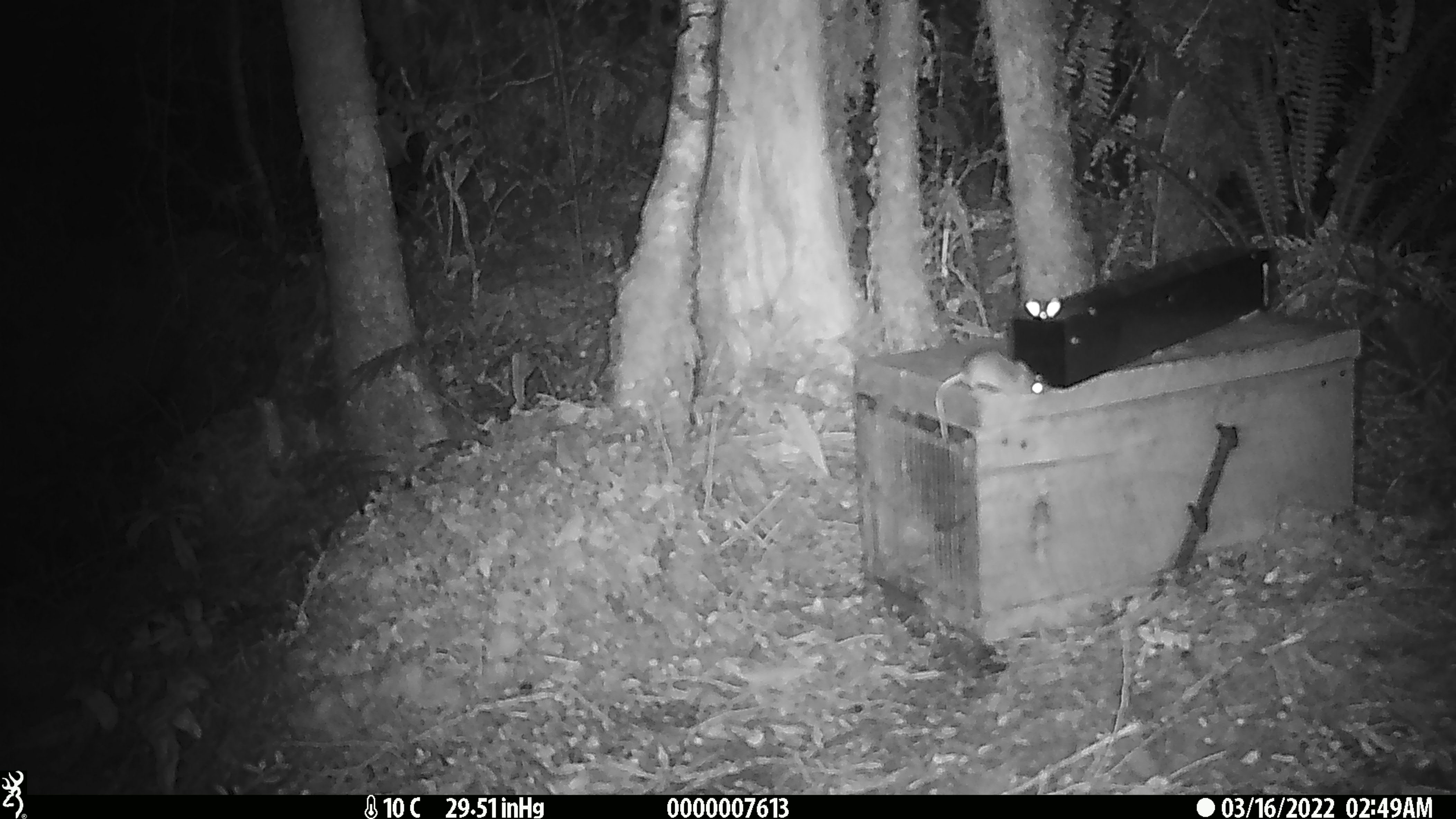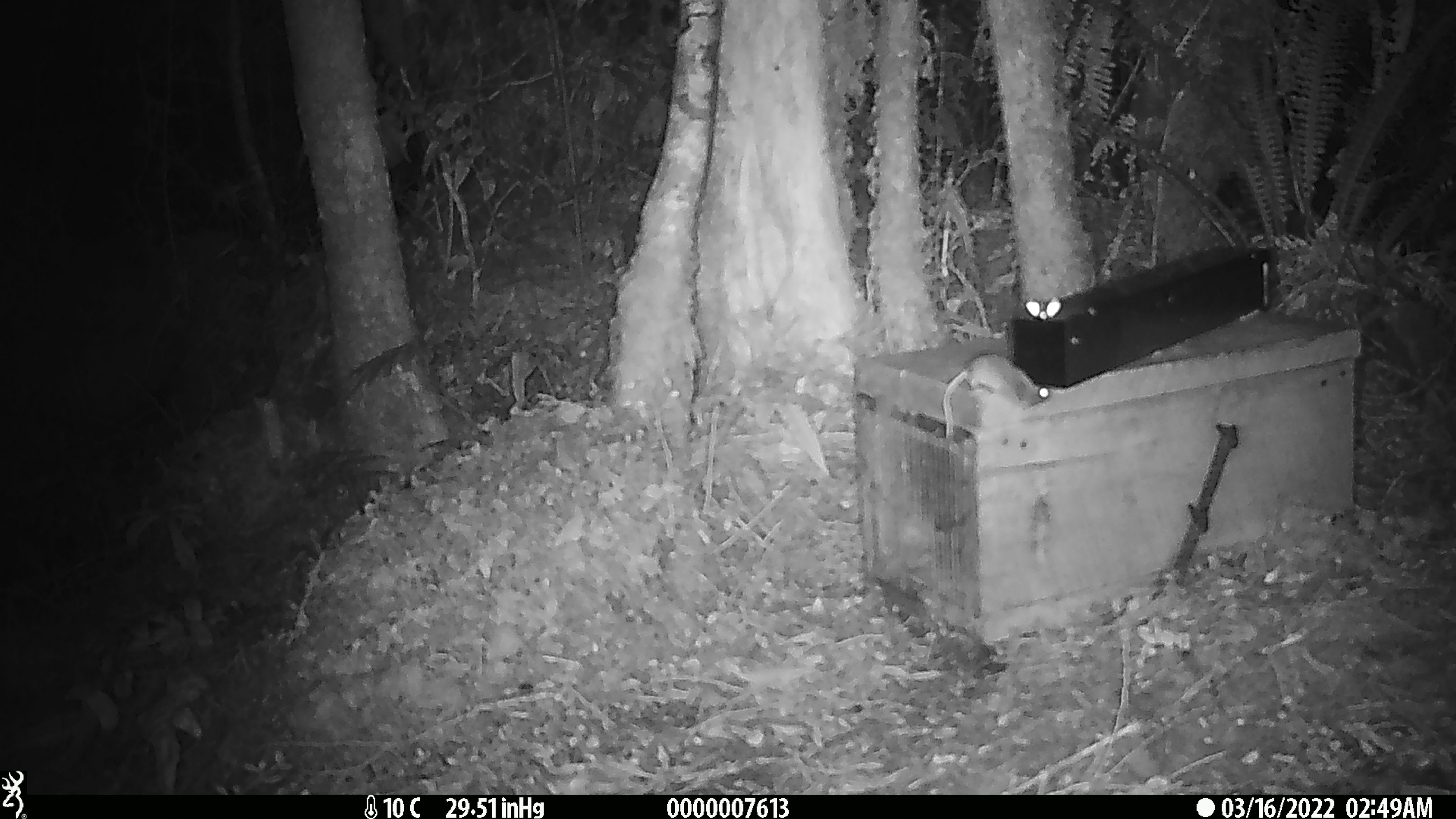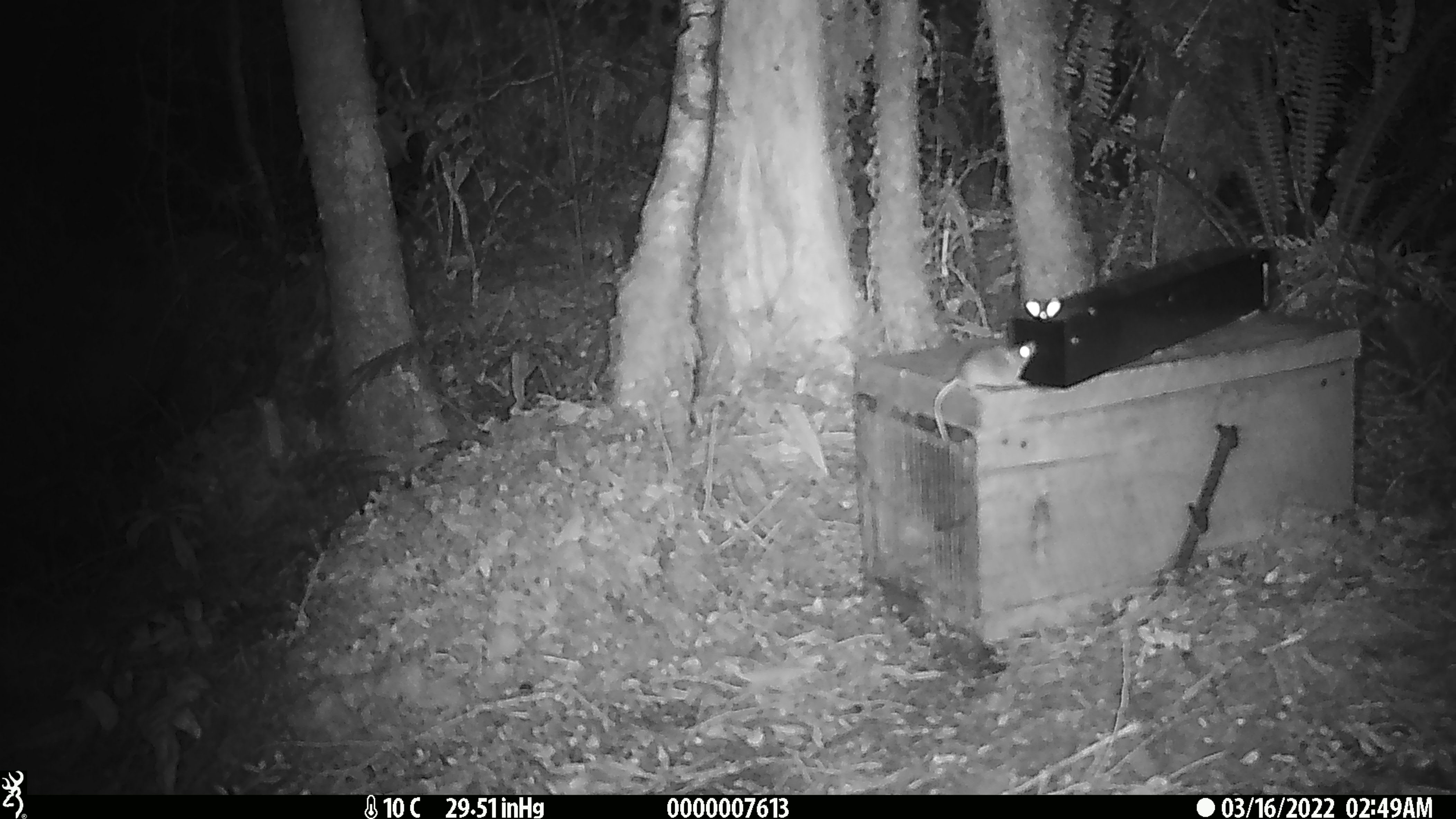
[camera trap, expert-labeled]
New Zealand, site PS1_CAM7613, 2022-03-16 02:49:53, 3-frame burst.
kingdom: Animalia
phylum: Chordata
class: Mammalia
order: Rodentia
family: Muridae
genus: Mus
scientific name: Mus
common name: mouse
Mouse (Mus).